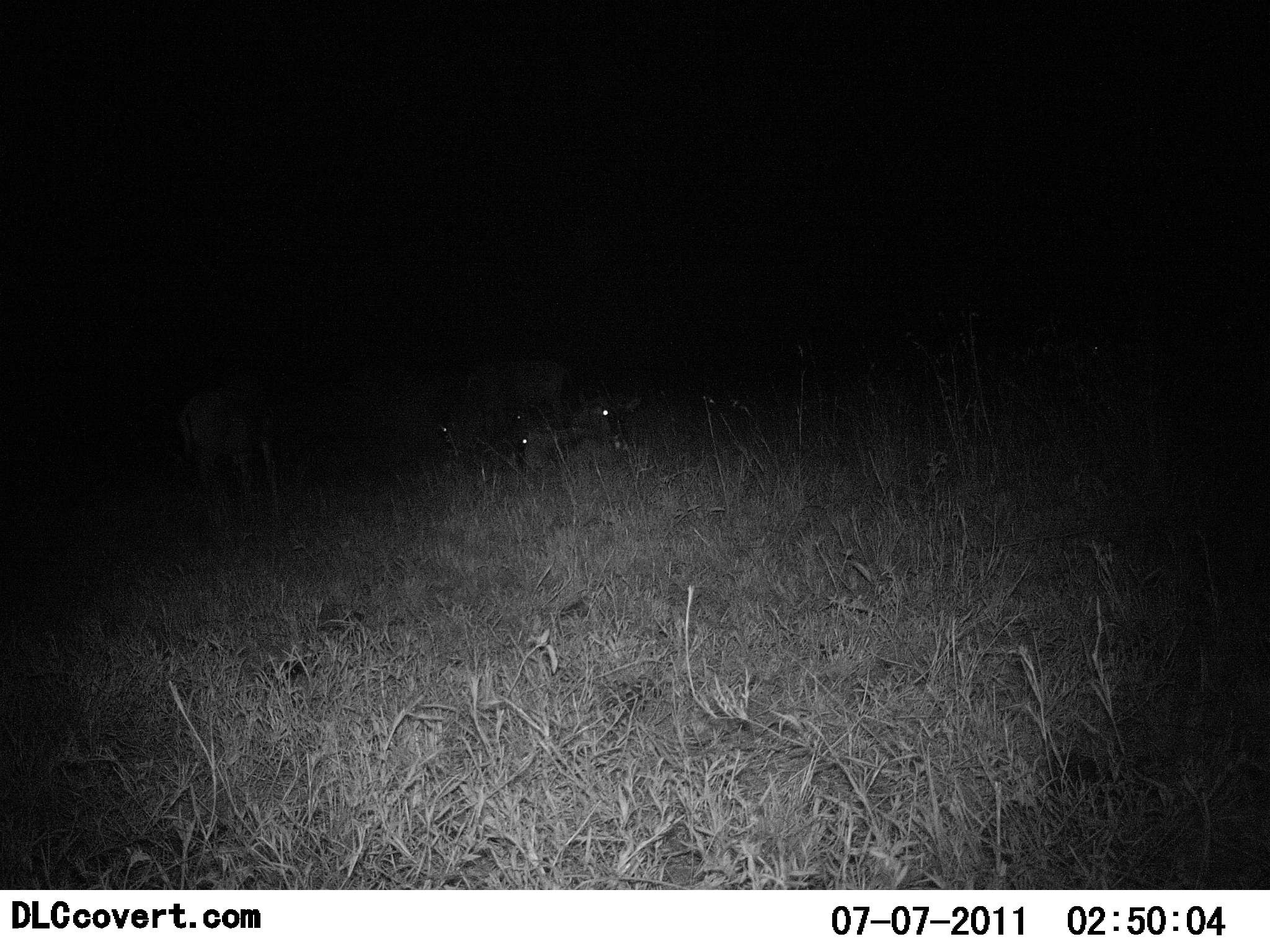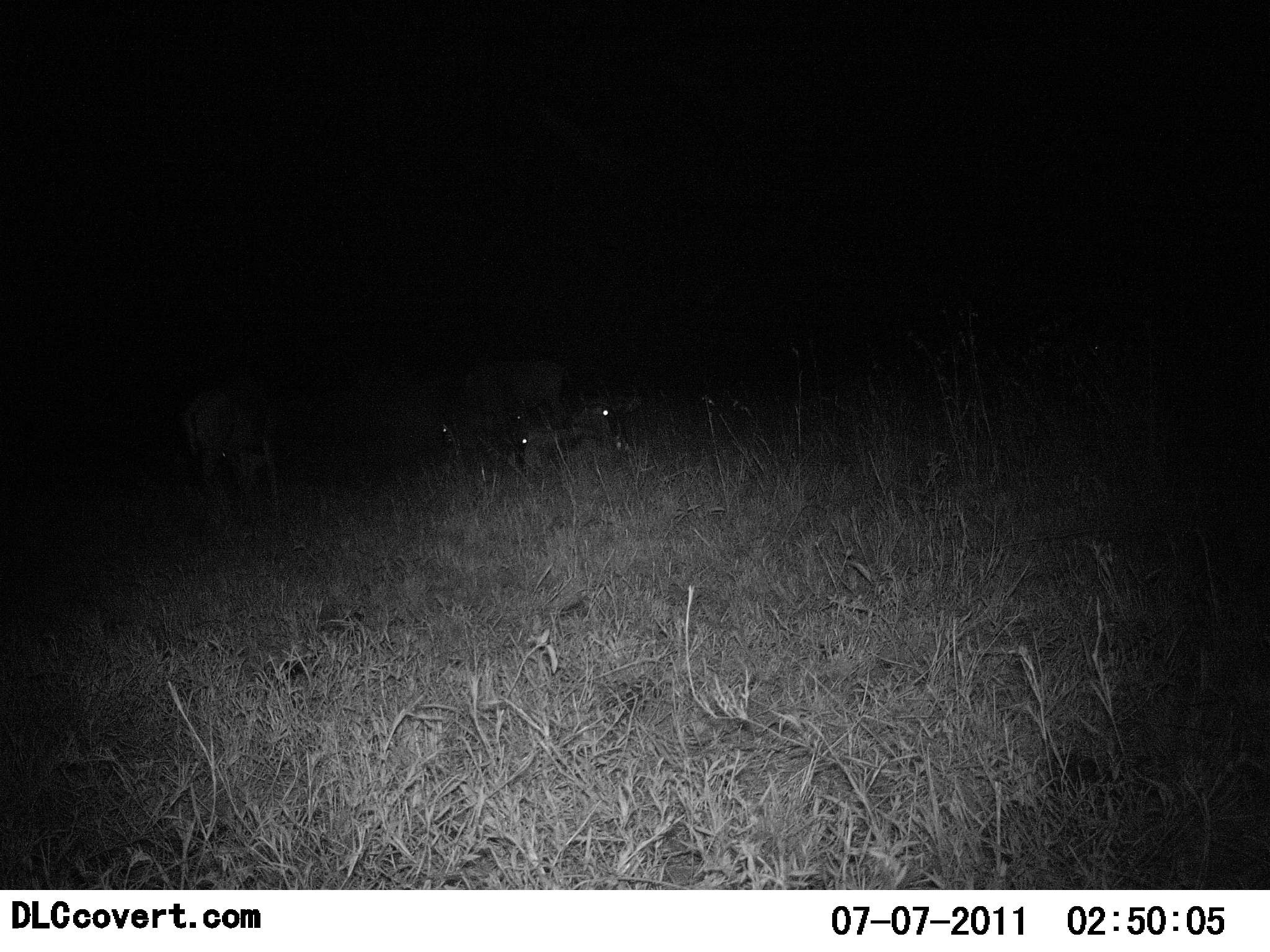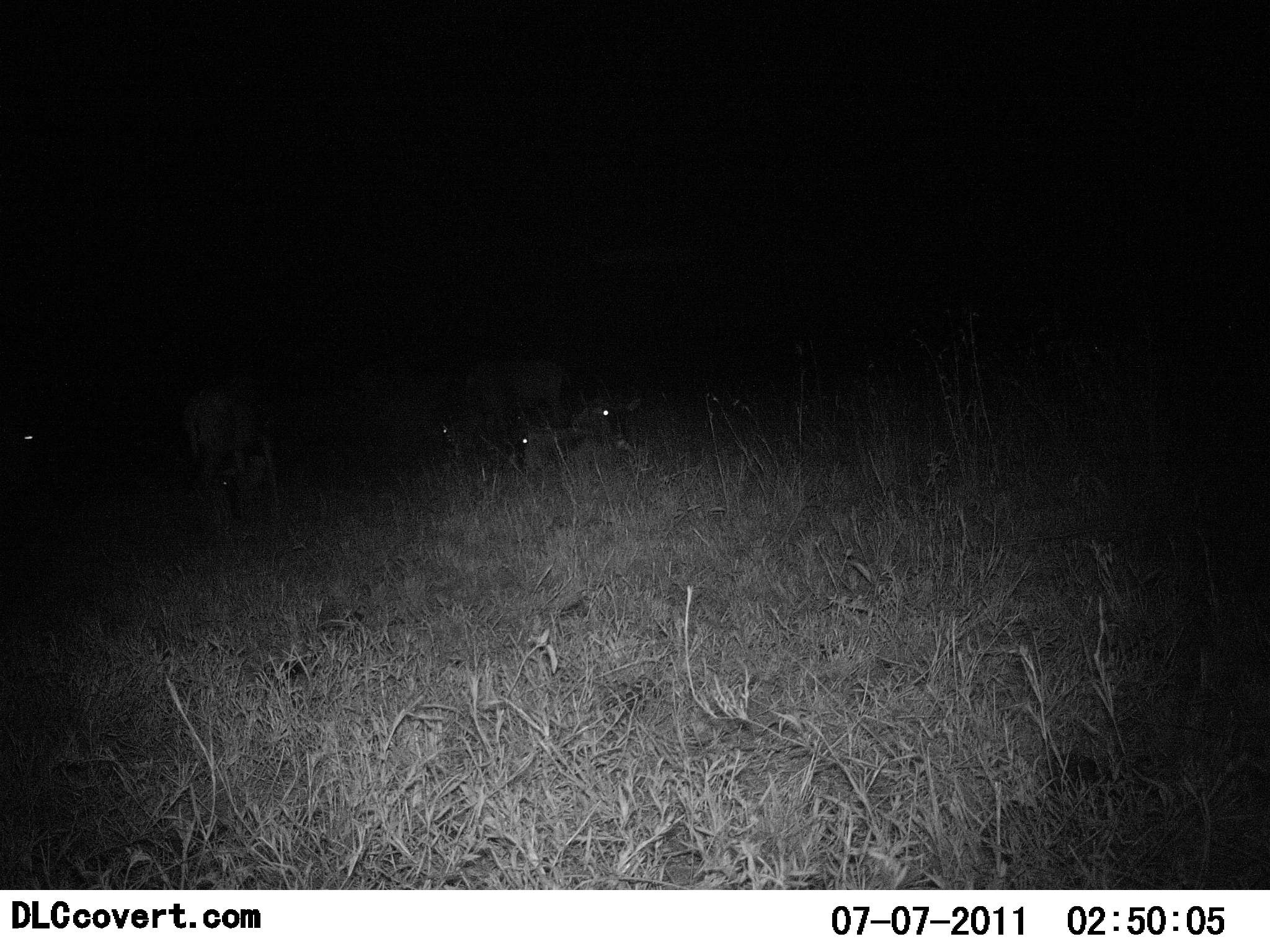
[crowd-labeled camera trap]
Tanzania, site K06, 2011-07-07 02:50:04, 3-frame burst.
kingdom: Animalia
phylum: Chordata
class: Mammalia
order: Artiodactyla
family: Bovidae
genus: Connochaetes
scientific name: Connochaetes taurinus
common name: blue wildebeest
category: wildebeest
Wildebeest (blue wildebeest) (Connochaetes taurinus), count 4. Behavior (volunteer vote fractions): standing 25%, resting 100%, moving 0%, interacting 0%. Young present (vote fraction): 0%. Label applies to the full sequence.